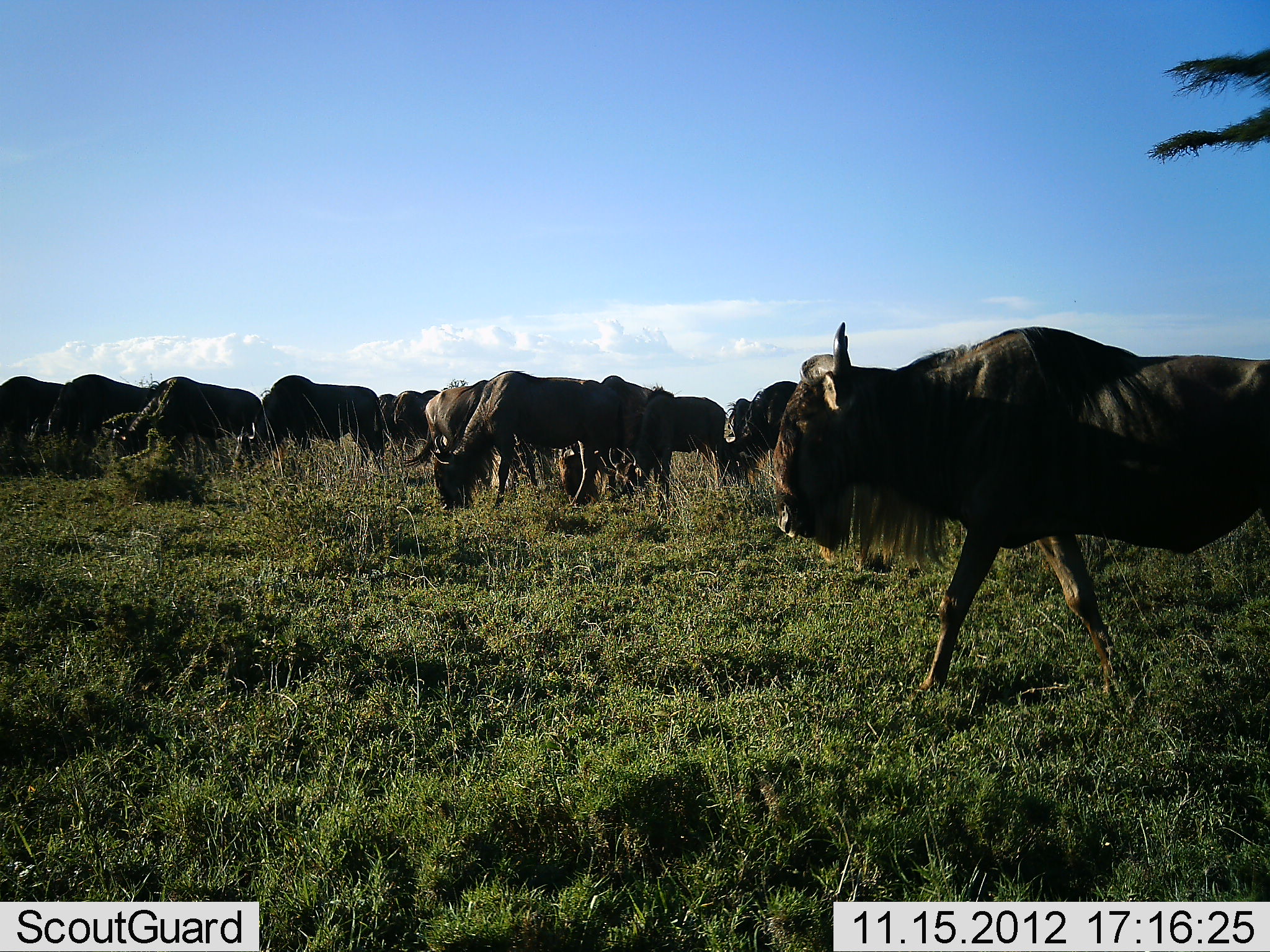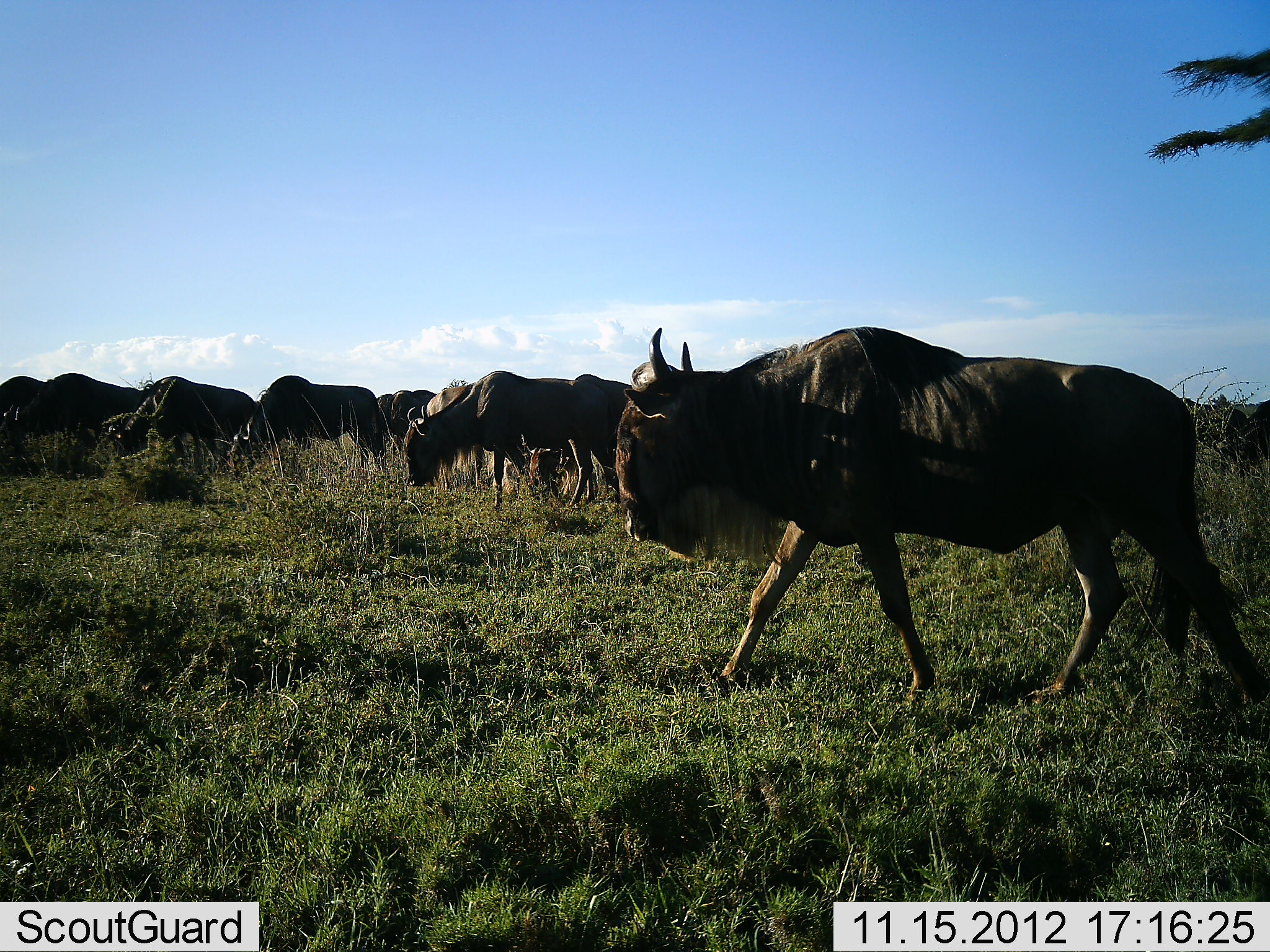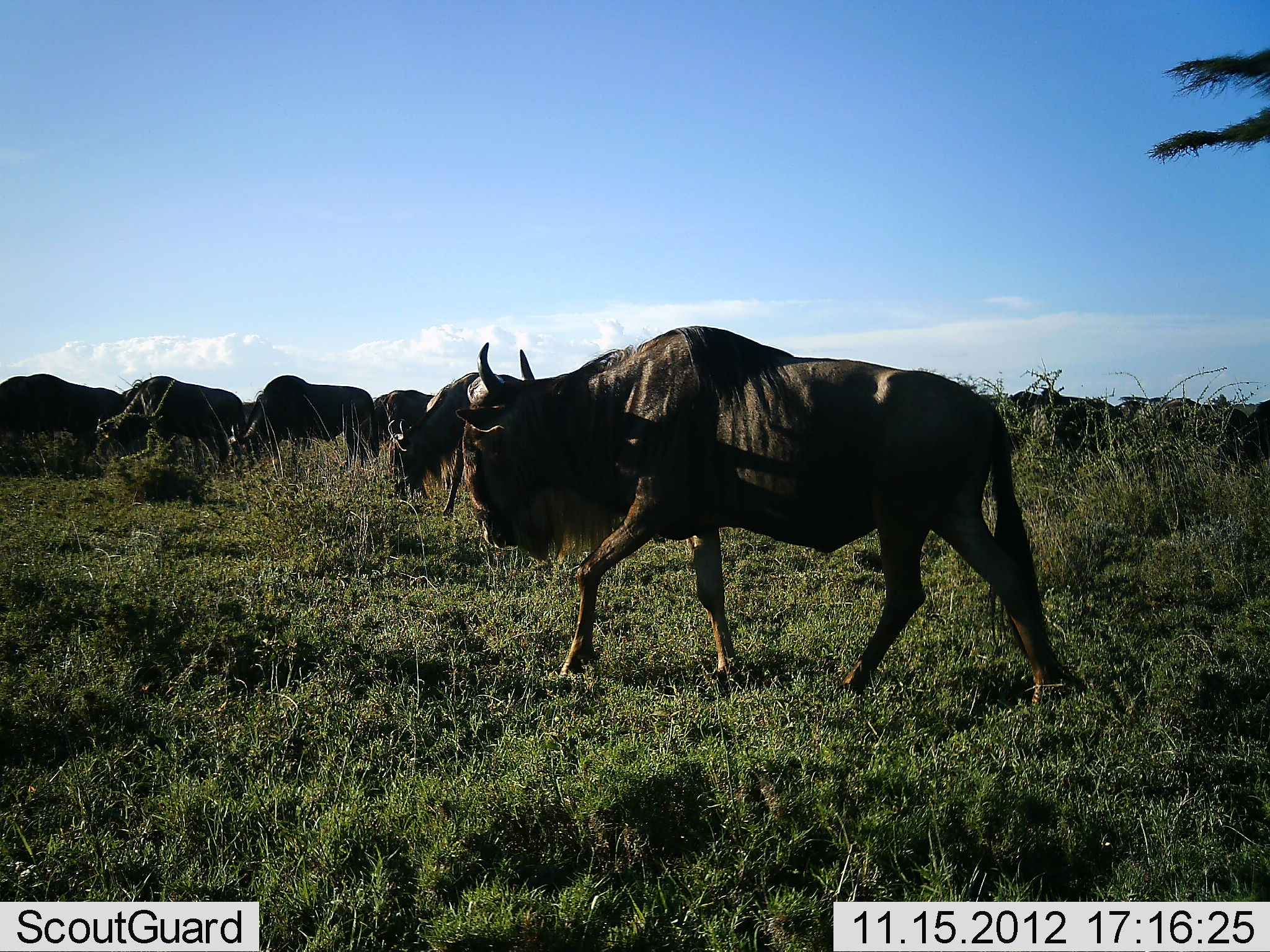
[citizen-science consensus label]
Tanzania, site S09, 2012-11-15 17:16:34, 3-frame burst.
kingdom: Animalia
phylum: Chordata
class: Mammalia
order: Artiodactyla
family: Bovidae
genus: Connochaetes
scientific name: Connochaetes taurinus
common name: blue wildebeest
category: wildebeest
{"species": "wildebeest (blue wildebeest) (Connochaetes taurinus)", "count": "11-50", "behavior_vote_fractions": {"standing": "18%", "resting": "0%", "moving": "100%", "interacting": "5%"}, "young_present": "0%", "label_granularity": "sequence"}